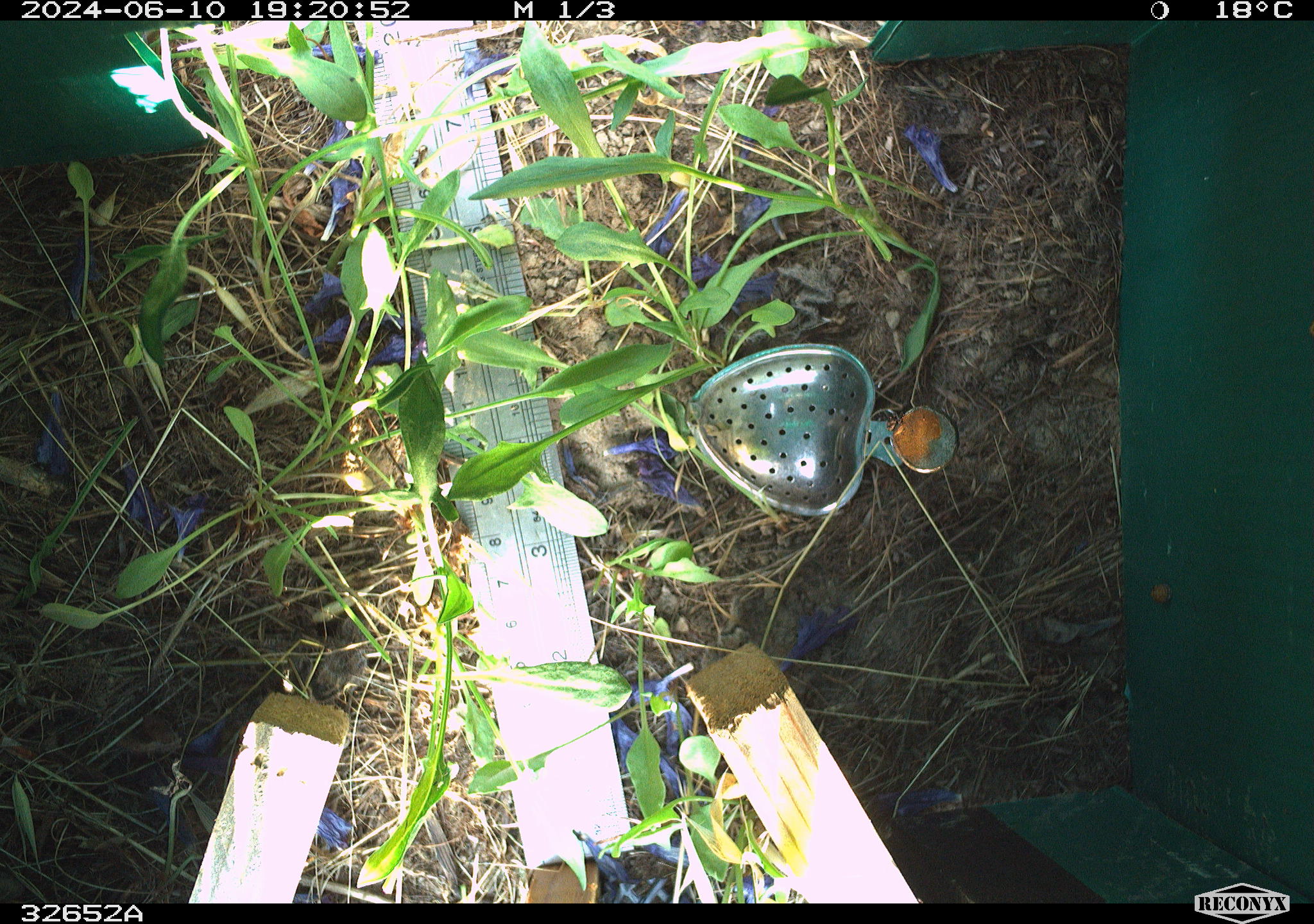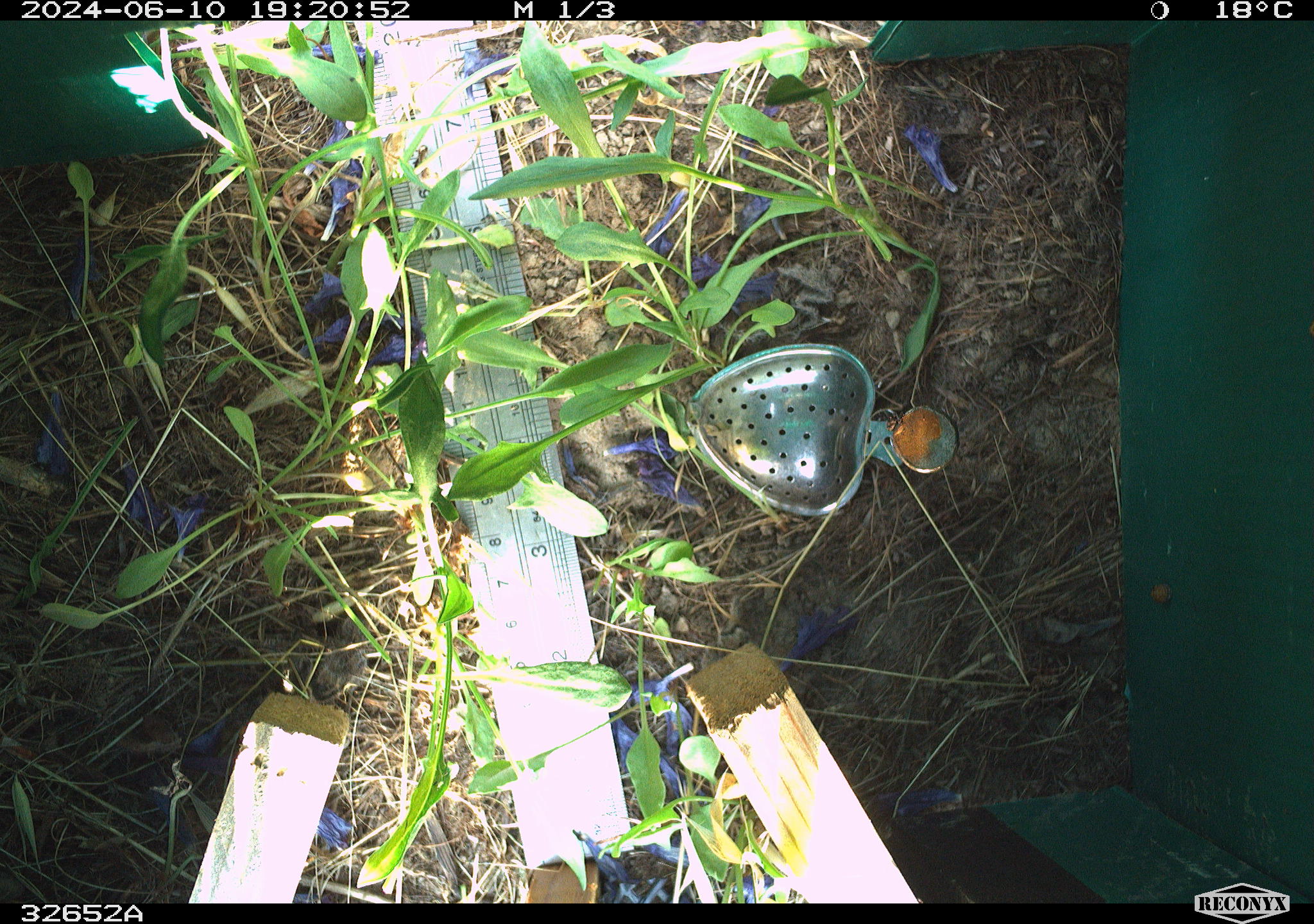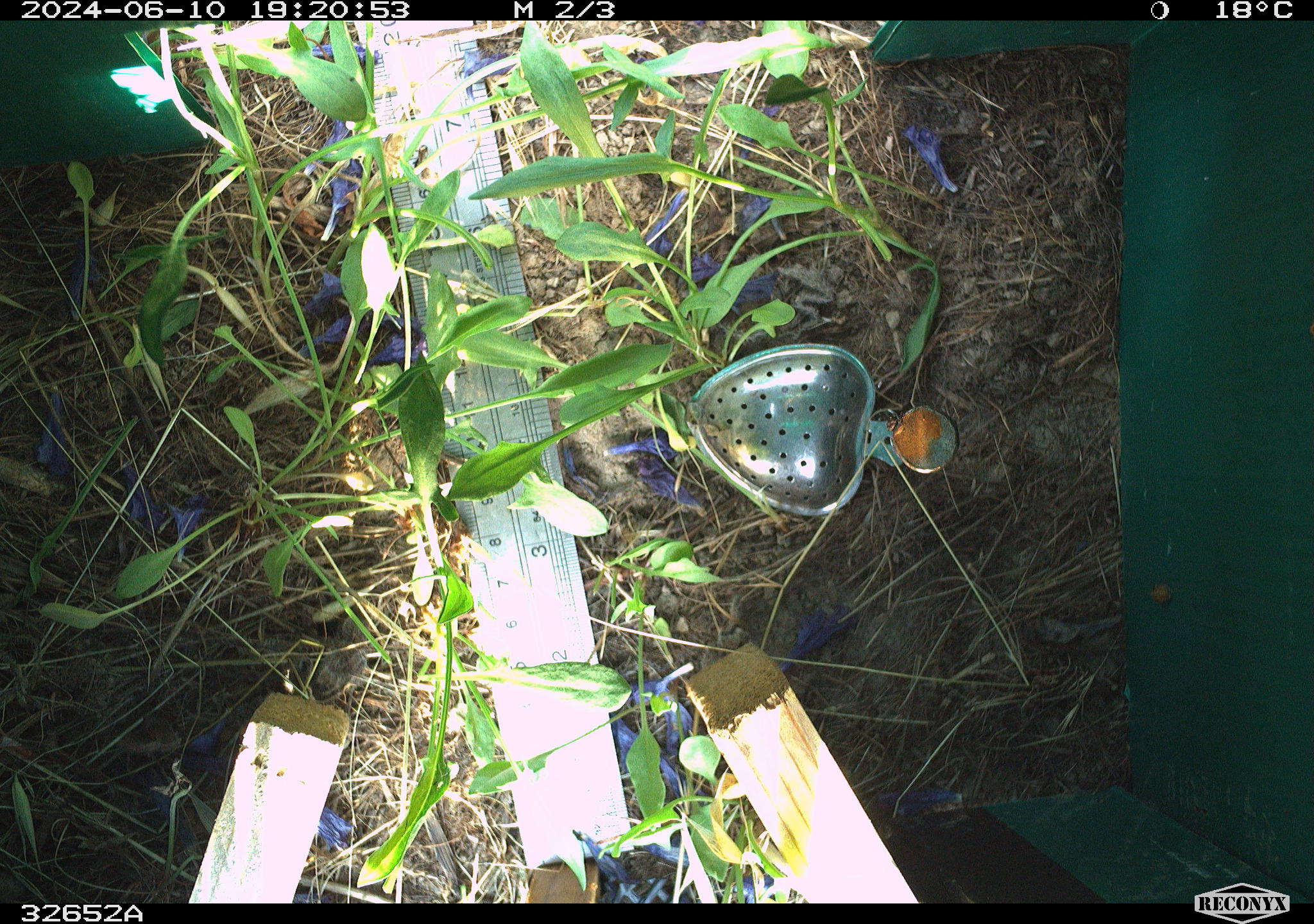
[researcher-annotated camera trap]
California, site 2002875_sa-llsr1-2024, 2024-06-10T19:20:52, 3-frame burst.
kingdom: Animalia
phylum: Chordata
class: Mammalia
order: Rodentia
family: Cricetidae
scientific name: Arvicolinae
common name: voles, lemmings, and muskrats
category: arvicolinae subfamily